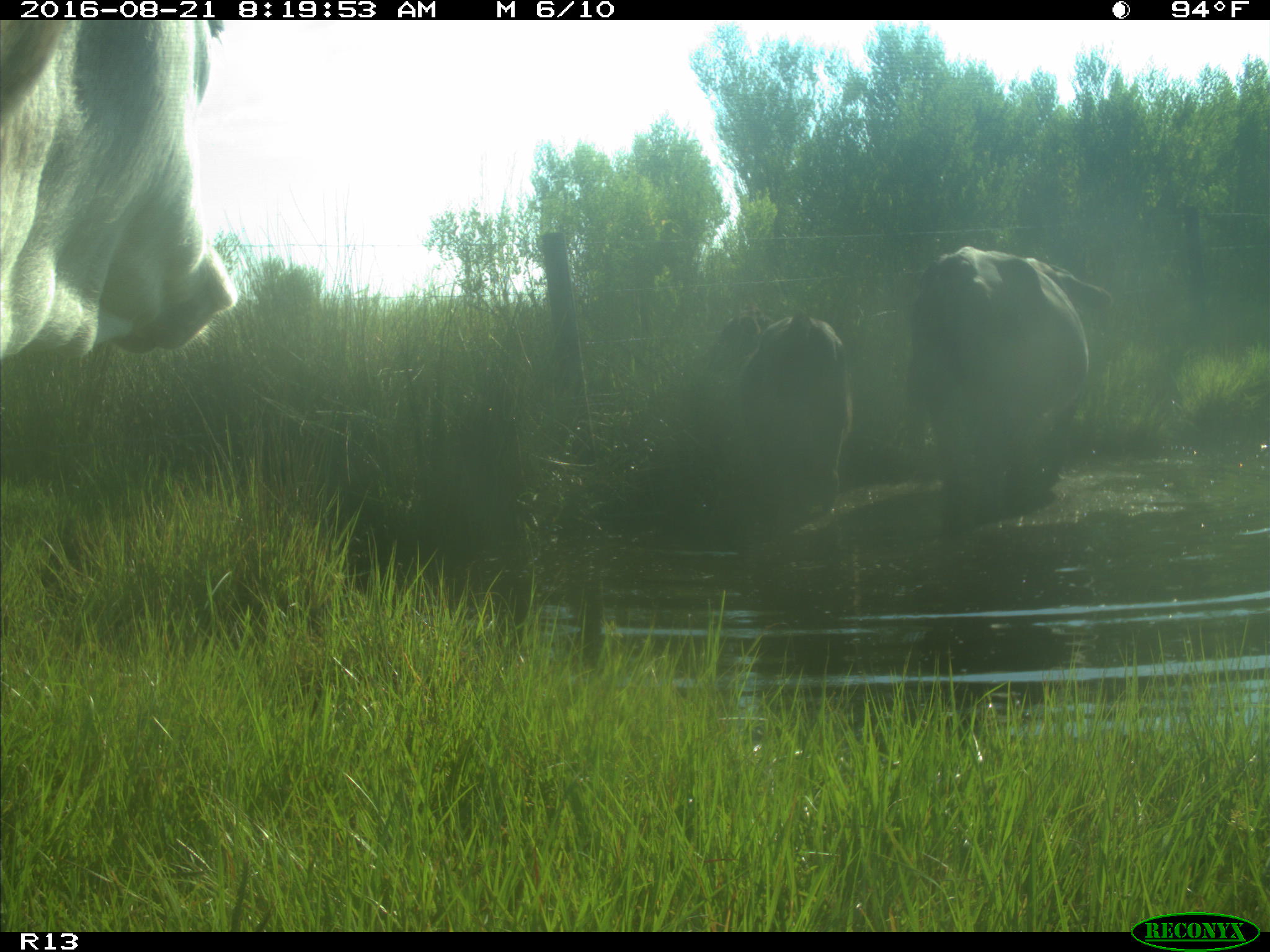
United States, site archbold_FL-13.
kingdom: Animalia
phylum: Chordata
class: Mammalia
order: Artiodactyla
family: Bovidae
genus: Bos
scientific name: Bos taurus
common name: domestic cow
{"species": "Bos taurus (domestic cow)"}